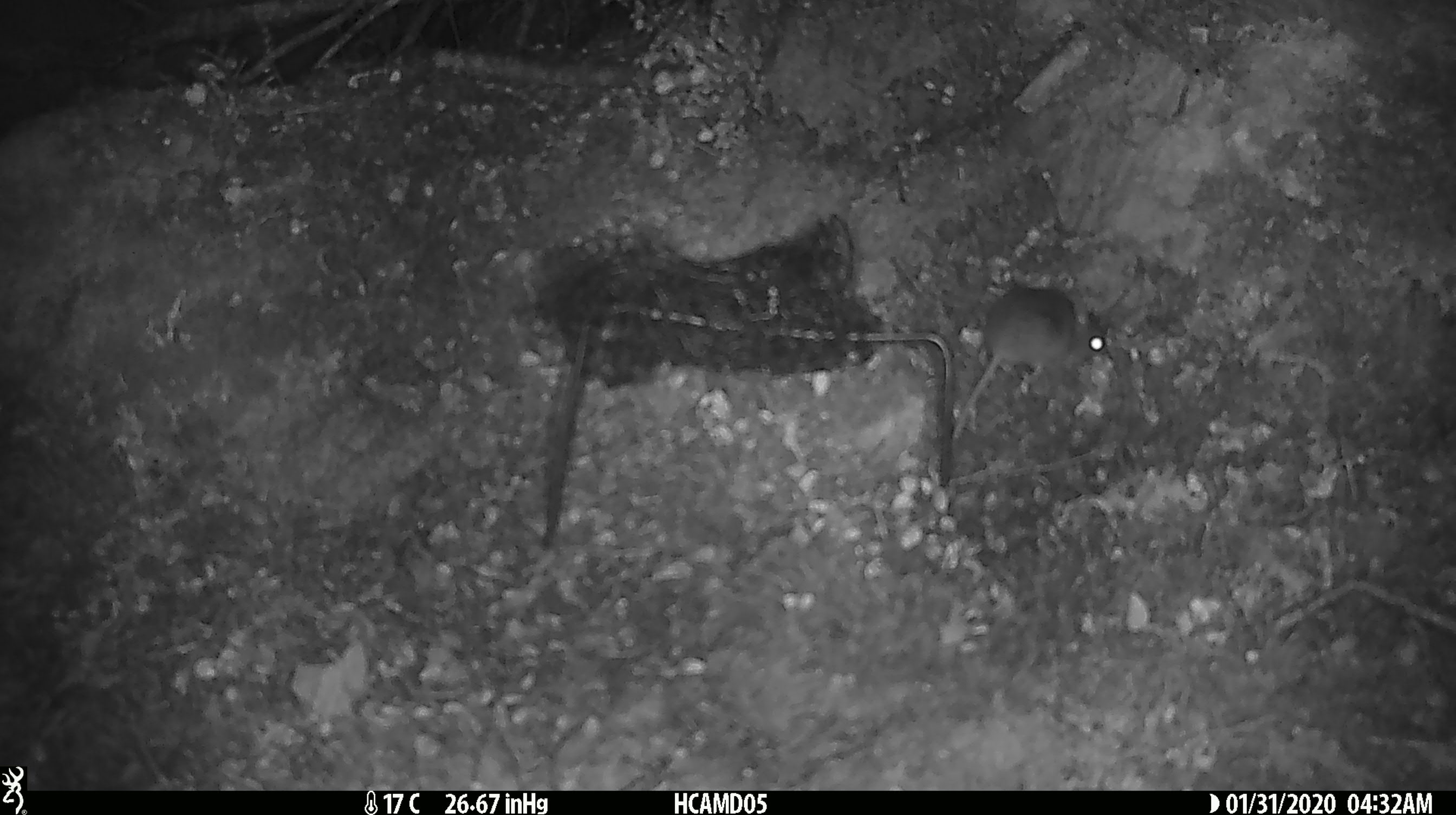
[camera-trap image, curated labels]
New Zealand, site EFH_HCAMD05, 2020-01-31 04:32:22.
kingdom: Animalia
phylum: Chordata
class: Mammalia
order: Rodentia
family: Muridae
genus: Mus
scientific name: Mus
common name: mouse